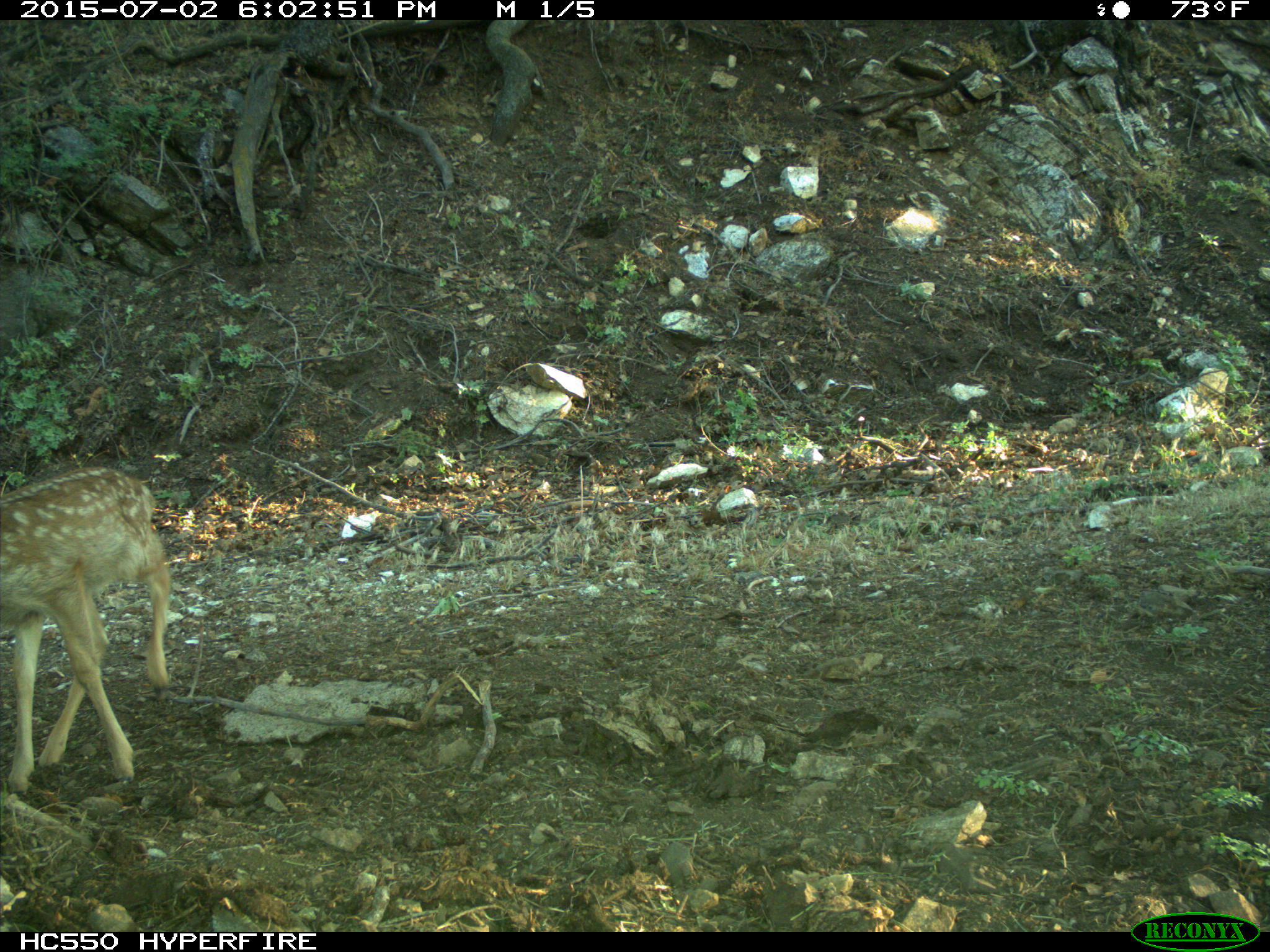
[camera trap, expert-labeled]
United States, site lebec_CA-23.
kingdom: Animalia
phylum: Chordata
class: Mammalia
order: Artiodactyla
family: Cervidae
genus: Odocoileus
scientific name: Odocoileus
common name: deer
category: unidentified deer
Unidentified deer (deer) (Odocoileus).